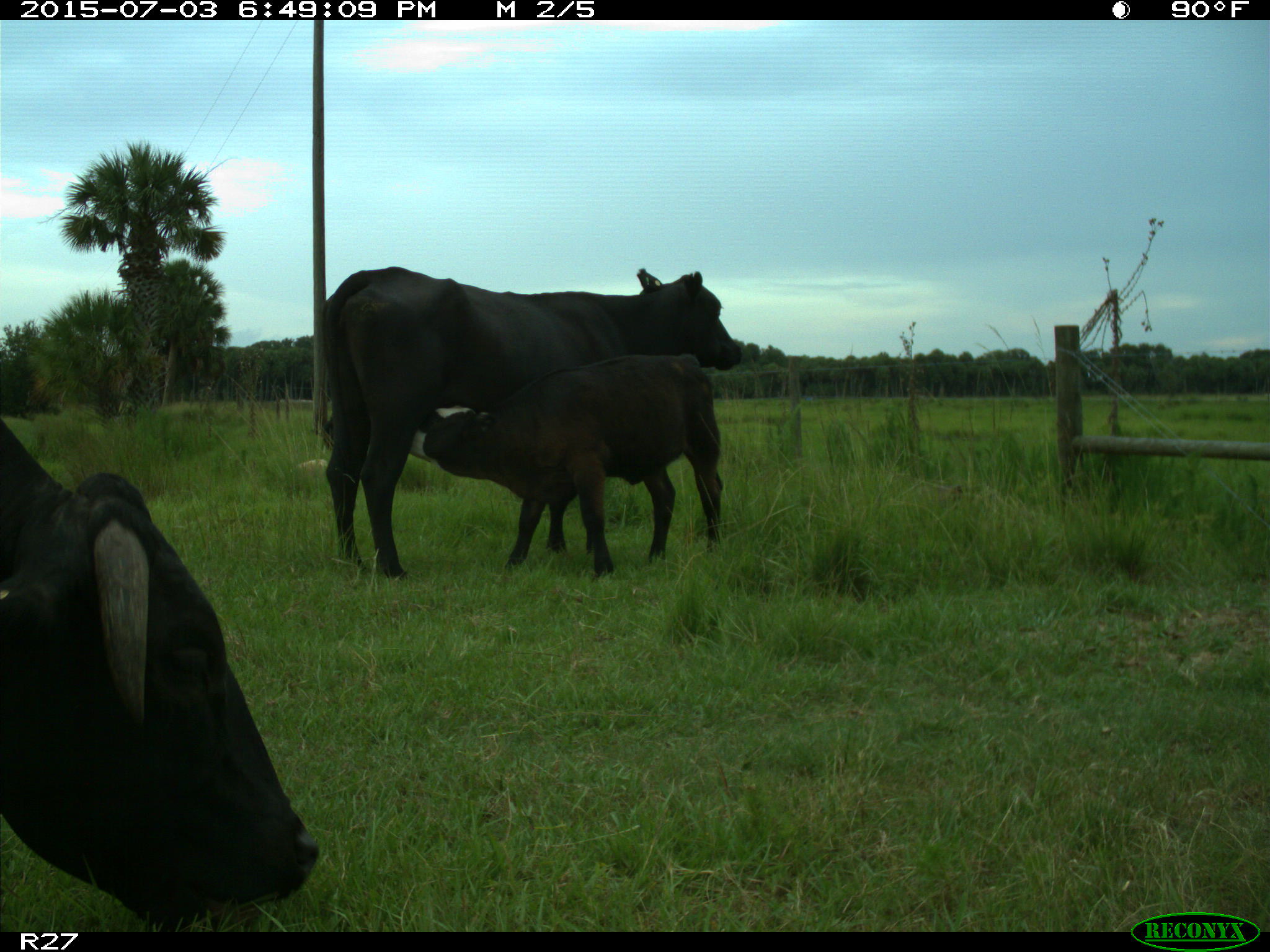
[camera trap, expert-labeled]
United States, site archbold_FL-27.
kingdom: Animalia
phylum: Chordata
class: Mammalia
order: Artiodactyla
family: Bovidae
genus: Bos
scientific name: Bos taurus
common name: domestic cow